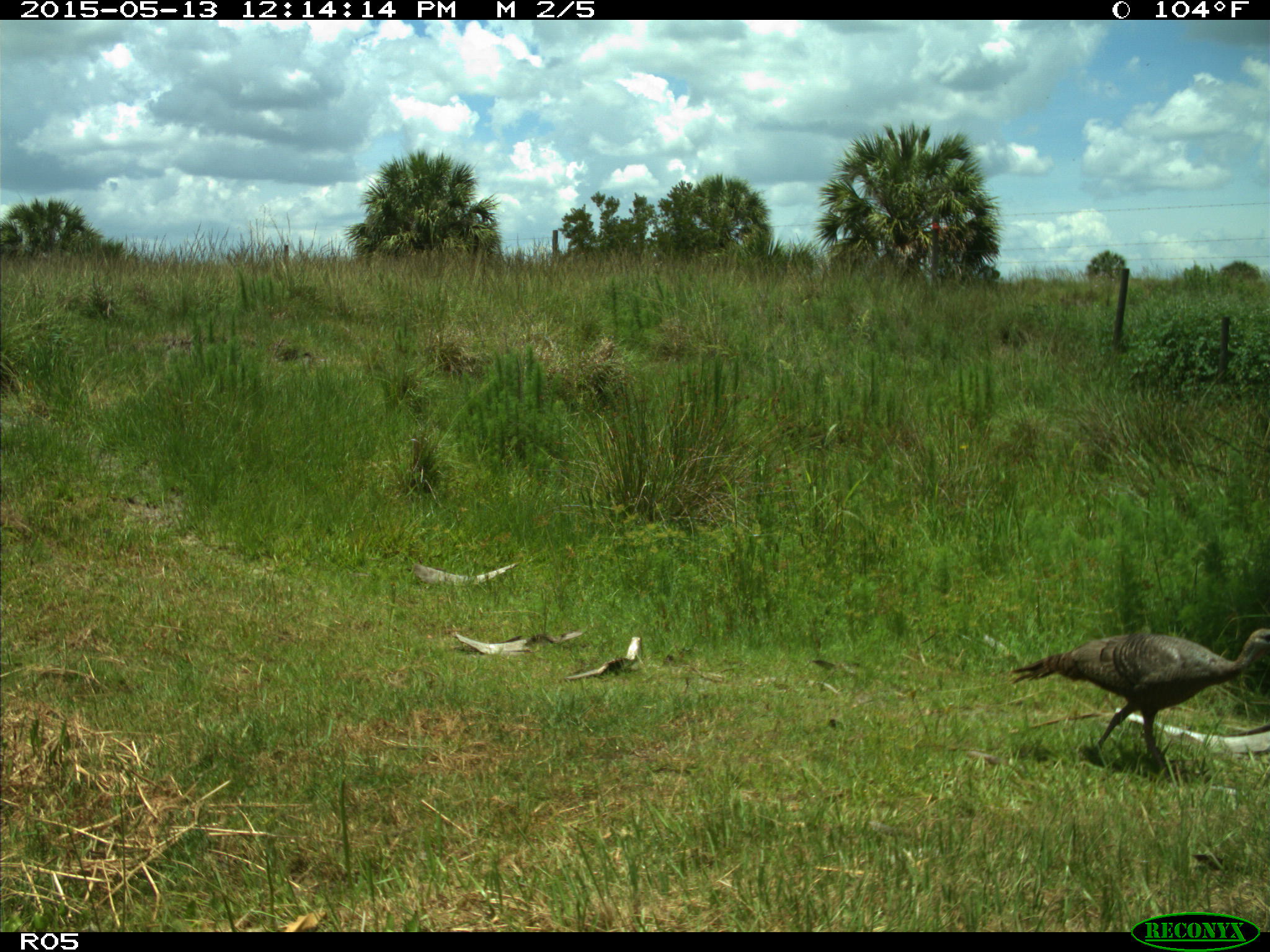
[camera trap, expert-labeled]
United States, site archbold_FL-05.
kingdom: Animalia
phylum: Chordata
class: Aves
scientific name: Aves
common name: birds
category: unidentified bird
Unidentified bird (birds) (Aves).